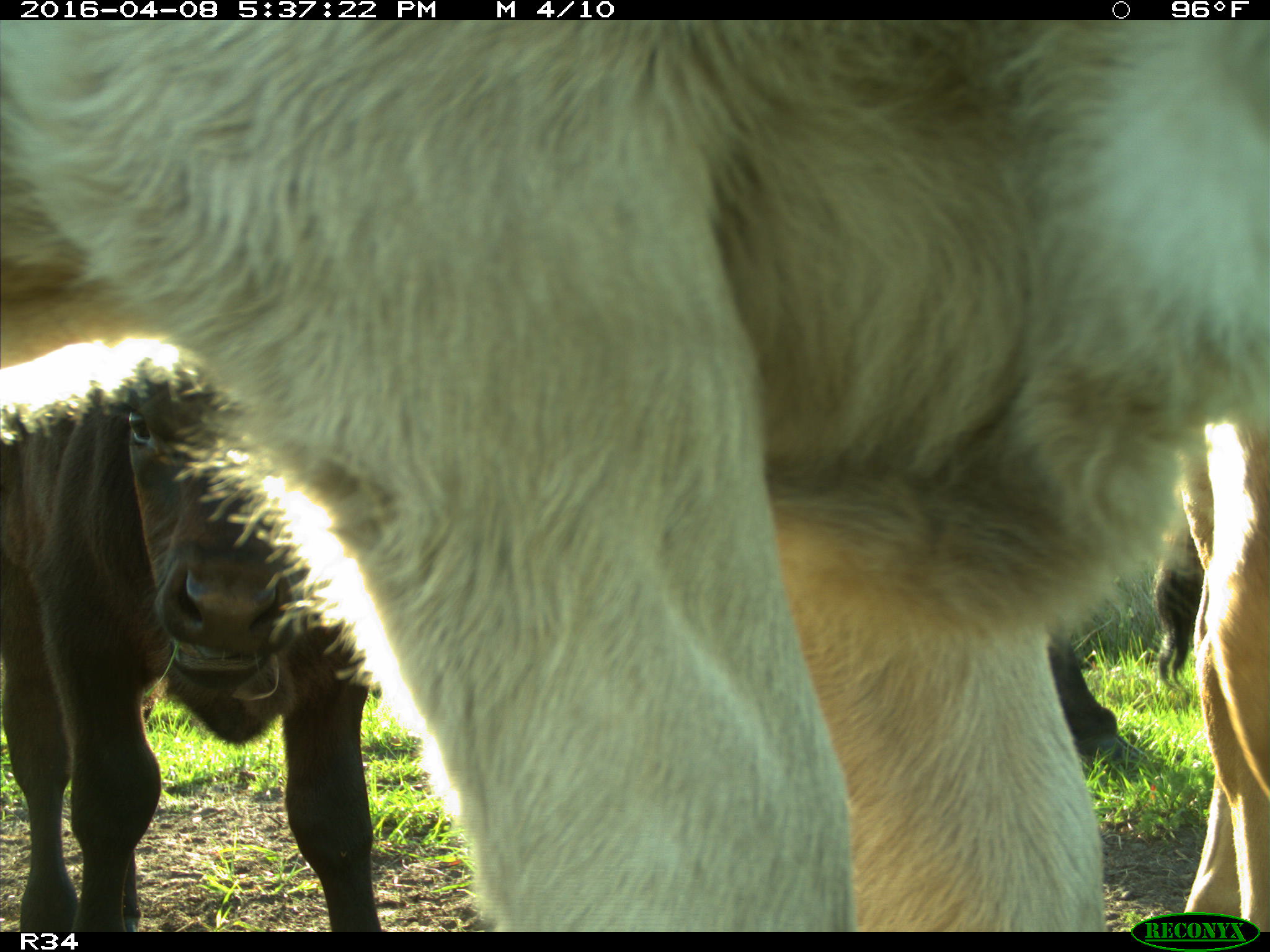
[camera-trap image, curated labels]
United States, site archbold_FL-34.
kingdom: Animalia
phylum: Chordata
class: Mammalia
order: Artiodactyla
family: Bovidae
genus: Bos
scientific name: Bos taurus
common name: domestic cow